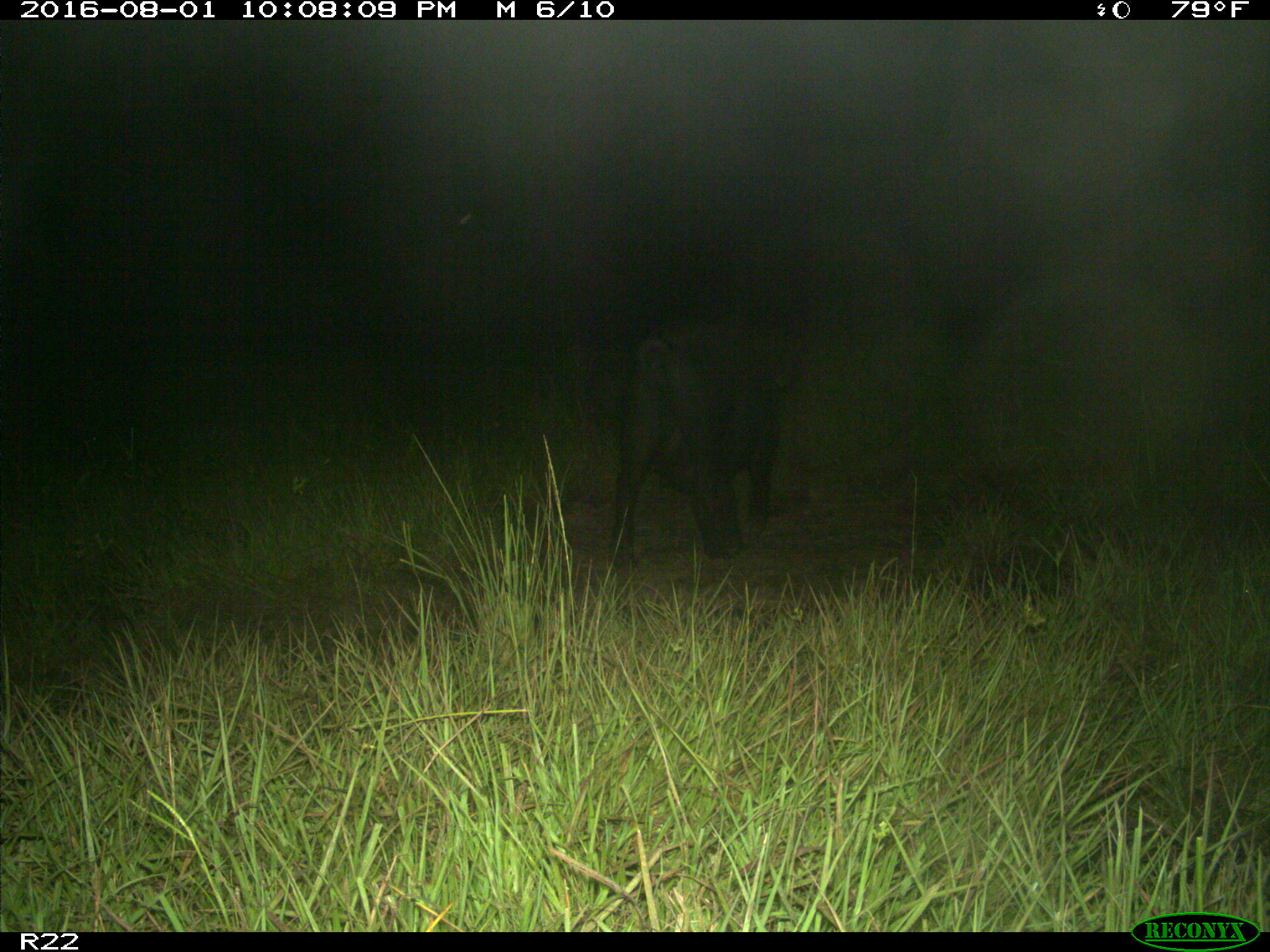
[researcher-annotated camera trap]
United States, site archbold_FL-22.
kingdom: Animalia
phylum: Chordata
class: Mammalia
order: Artiodactyla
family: Suidae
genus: Sus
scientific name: Sus scrofa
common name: wild boar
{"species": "Sus scrofa (wild boar)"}